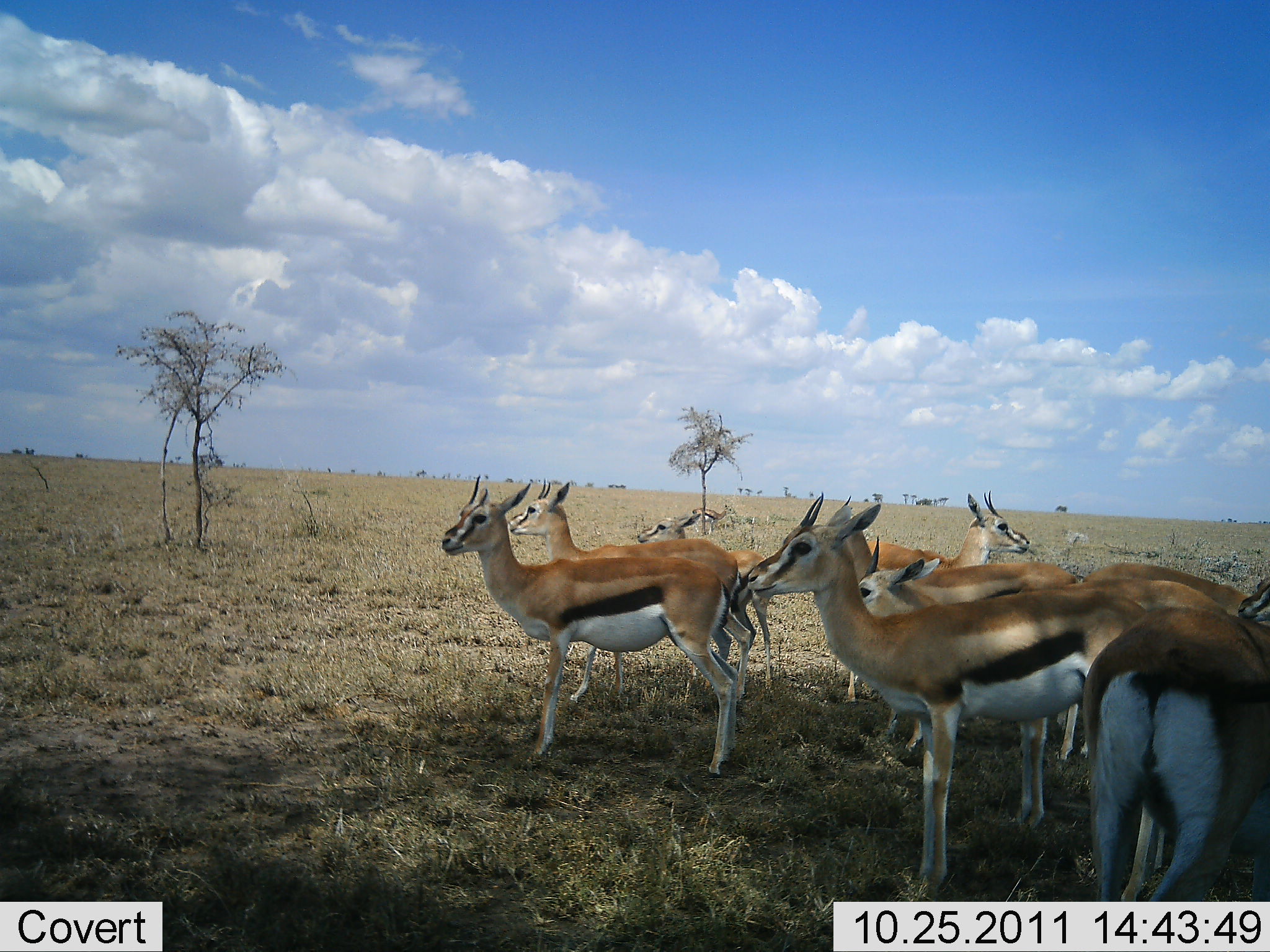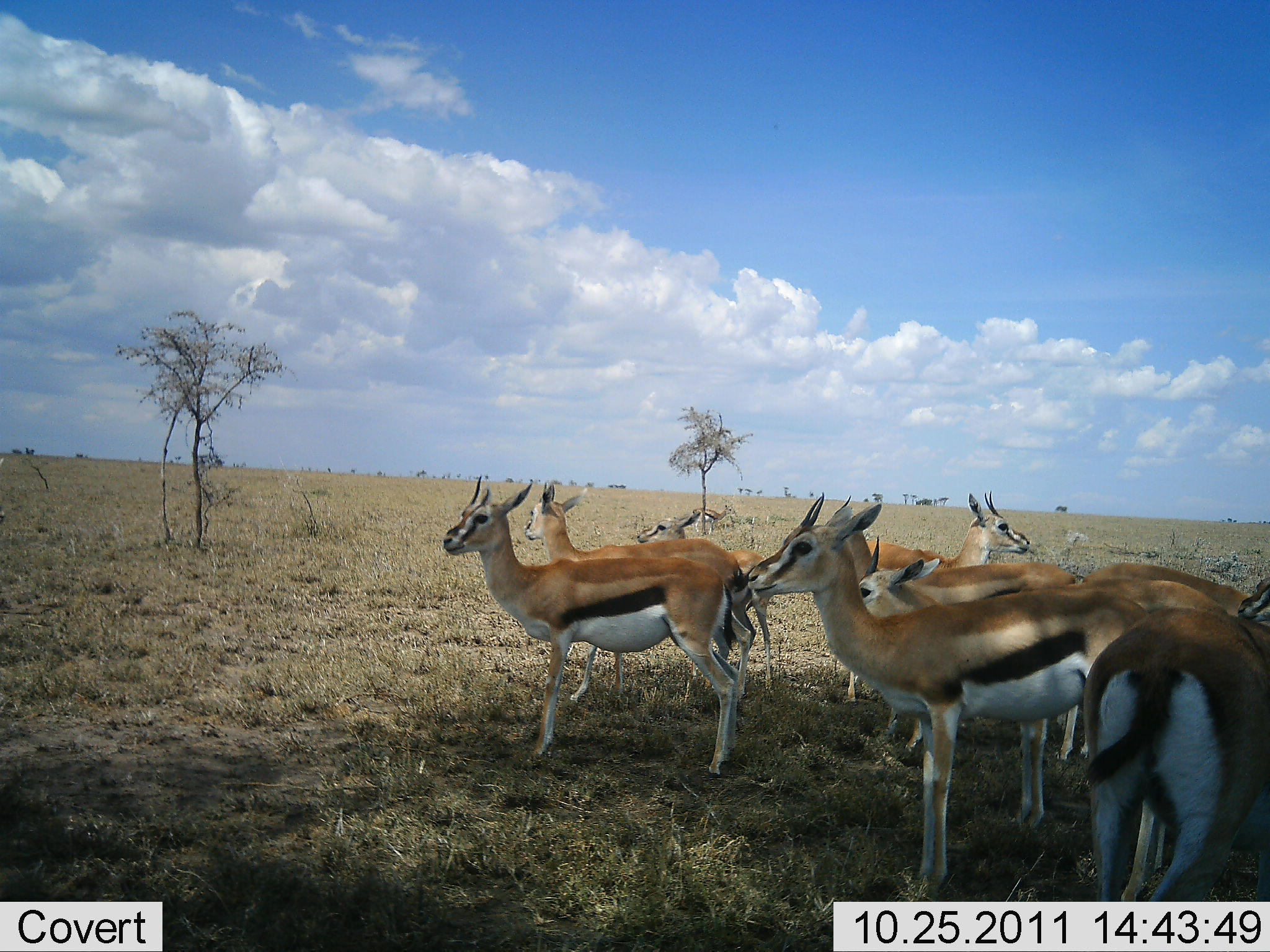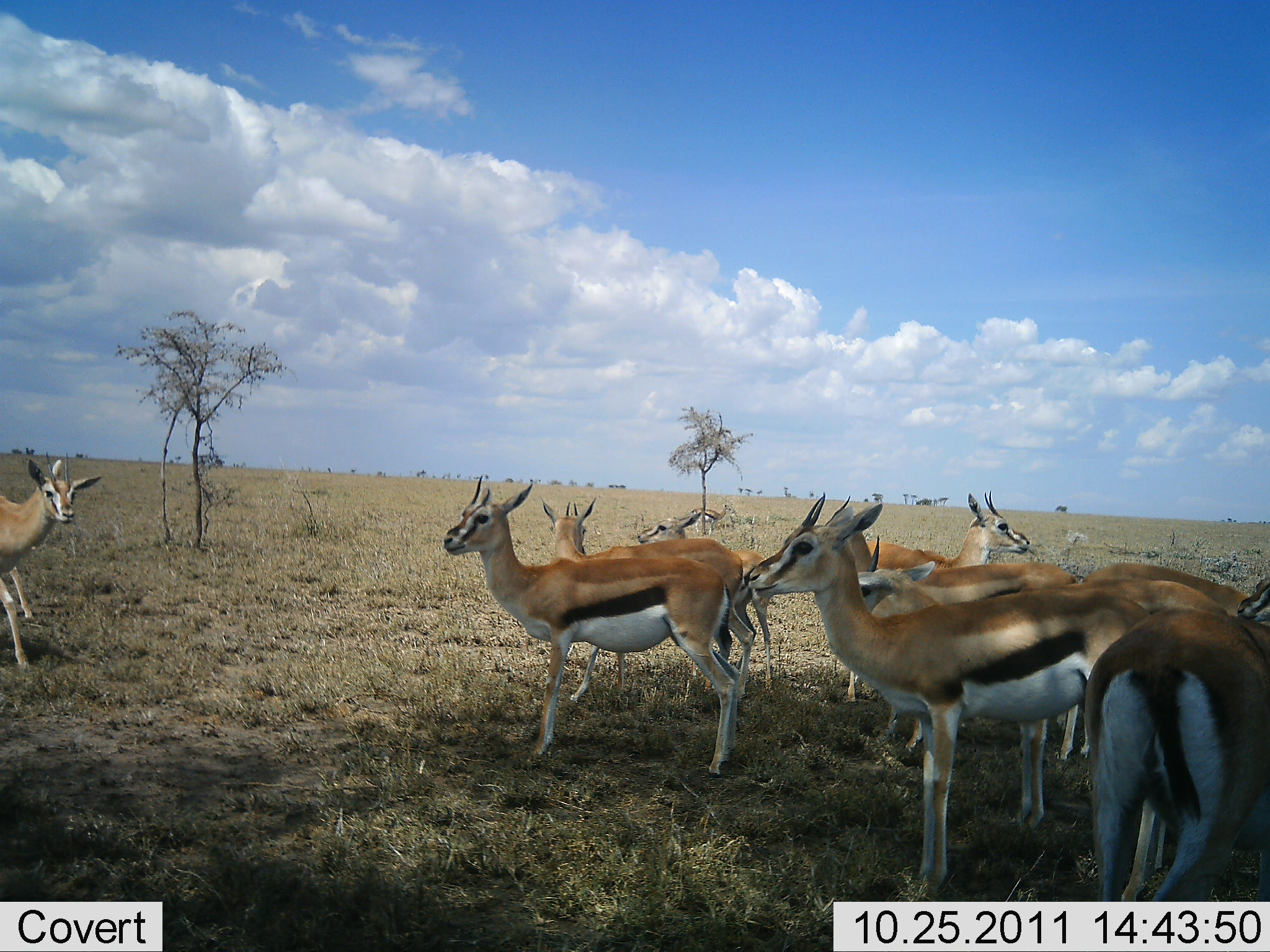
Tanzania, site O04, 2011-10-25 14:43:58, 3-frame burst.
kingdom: Animalia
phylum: Chordata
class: Mammalia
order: Artiodactyla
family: Bovidae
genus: Eudorcas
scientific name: Eudorcas thomsonii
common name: thomson's gazelle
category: gazellethomsons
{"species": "gazellethomsons (thomson's gazelle) (Eudorcas thomsonii)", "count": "10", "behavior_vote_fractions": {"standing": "90%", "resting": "10%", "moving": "40%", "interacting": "0%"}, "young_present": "20%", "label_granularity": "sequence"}